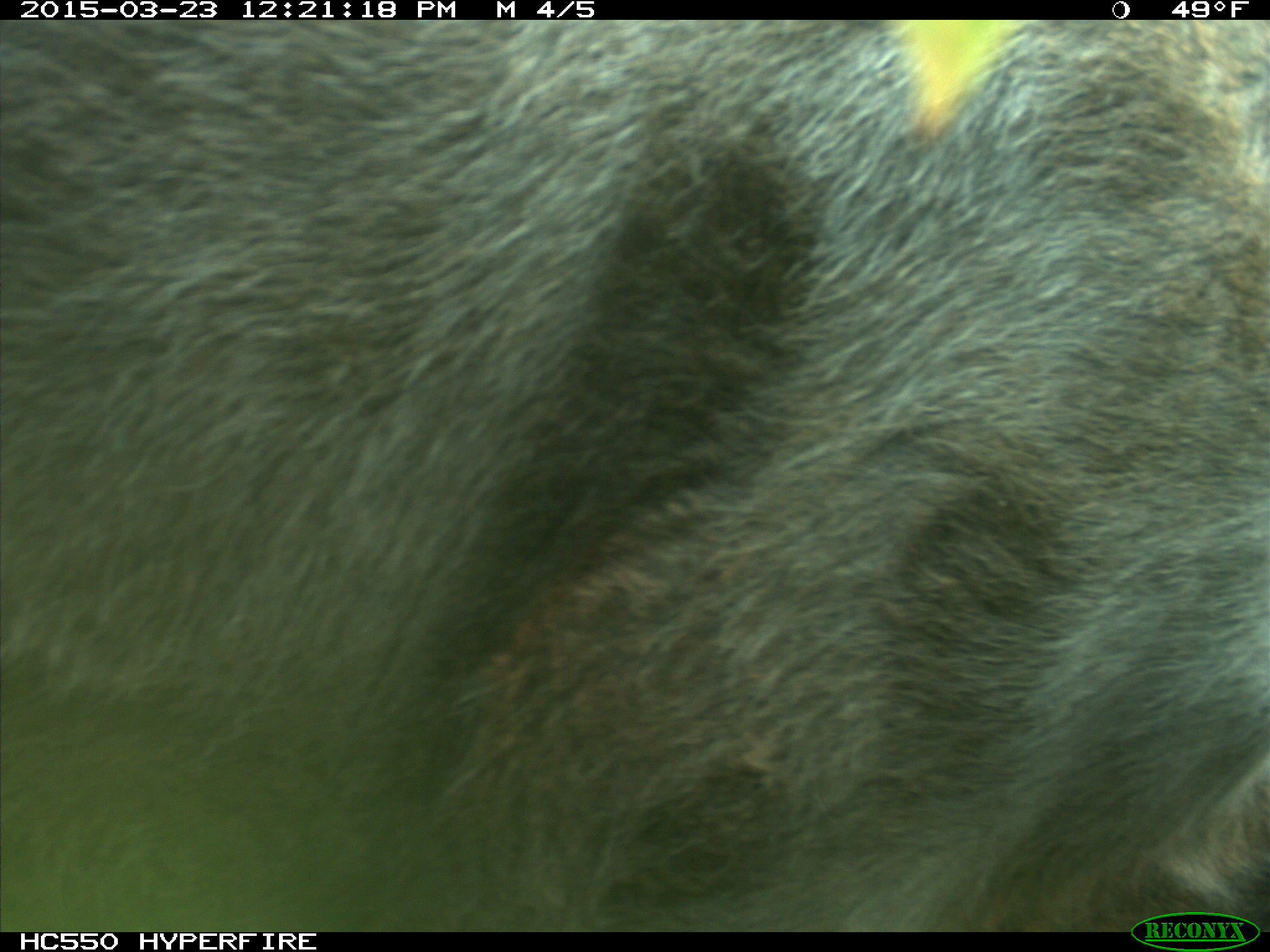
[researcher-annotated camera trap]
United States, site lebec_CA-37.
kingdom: Animalia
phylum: Chordata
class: Mammalia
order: Artiodactyla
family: Bovidae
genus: Bos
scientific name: Bos taurus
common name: domestic cow